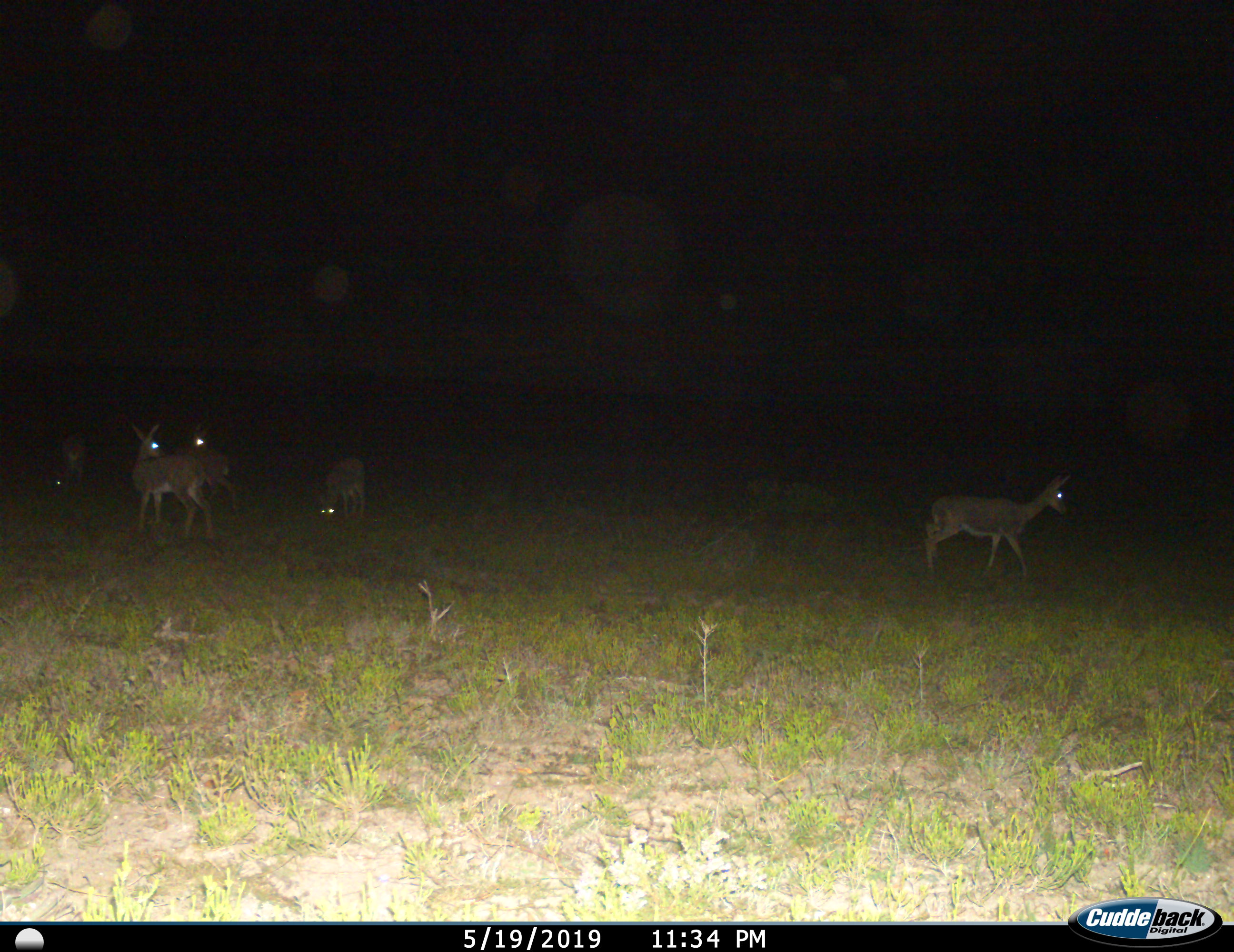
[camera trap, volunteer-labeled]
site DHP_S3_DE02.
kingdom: Animalia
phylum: Chordata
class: Mammalia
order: Artiodactyla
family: Bovidae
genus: Pelea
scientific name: Pelea capreolus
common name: grey rhebok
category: rhebokgrey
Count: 5.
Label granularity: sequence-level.